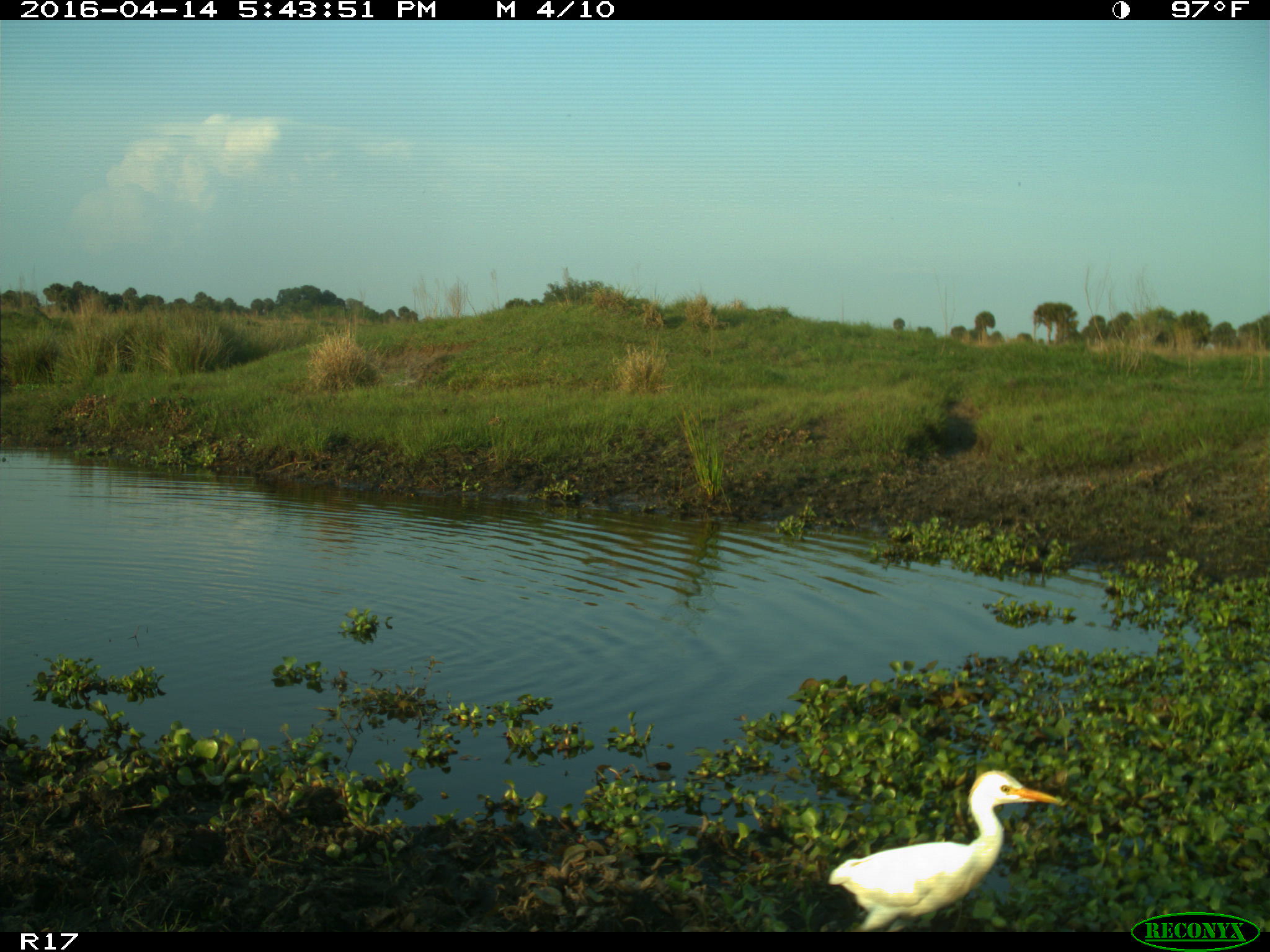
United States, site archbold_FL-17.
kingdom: Animalia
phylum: Chordata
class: Aves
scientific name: Aves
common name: birds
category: unidentified bird